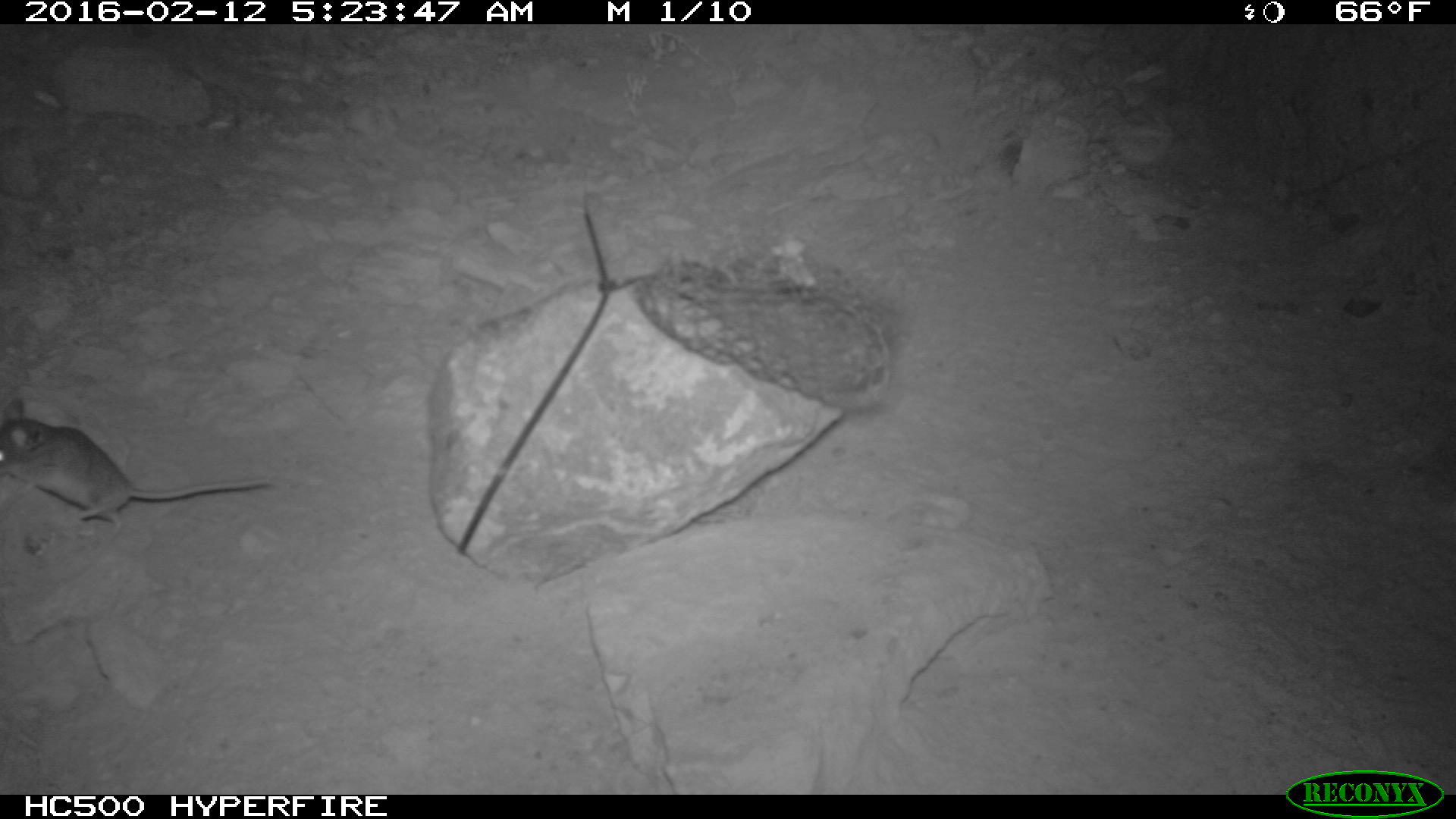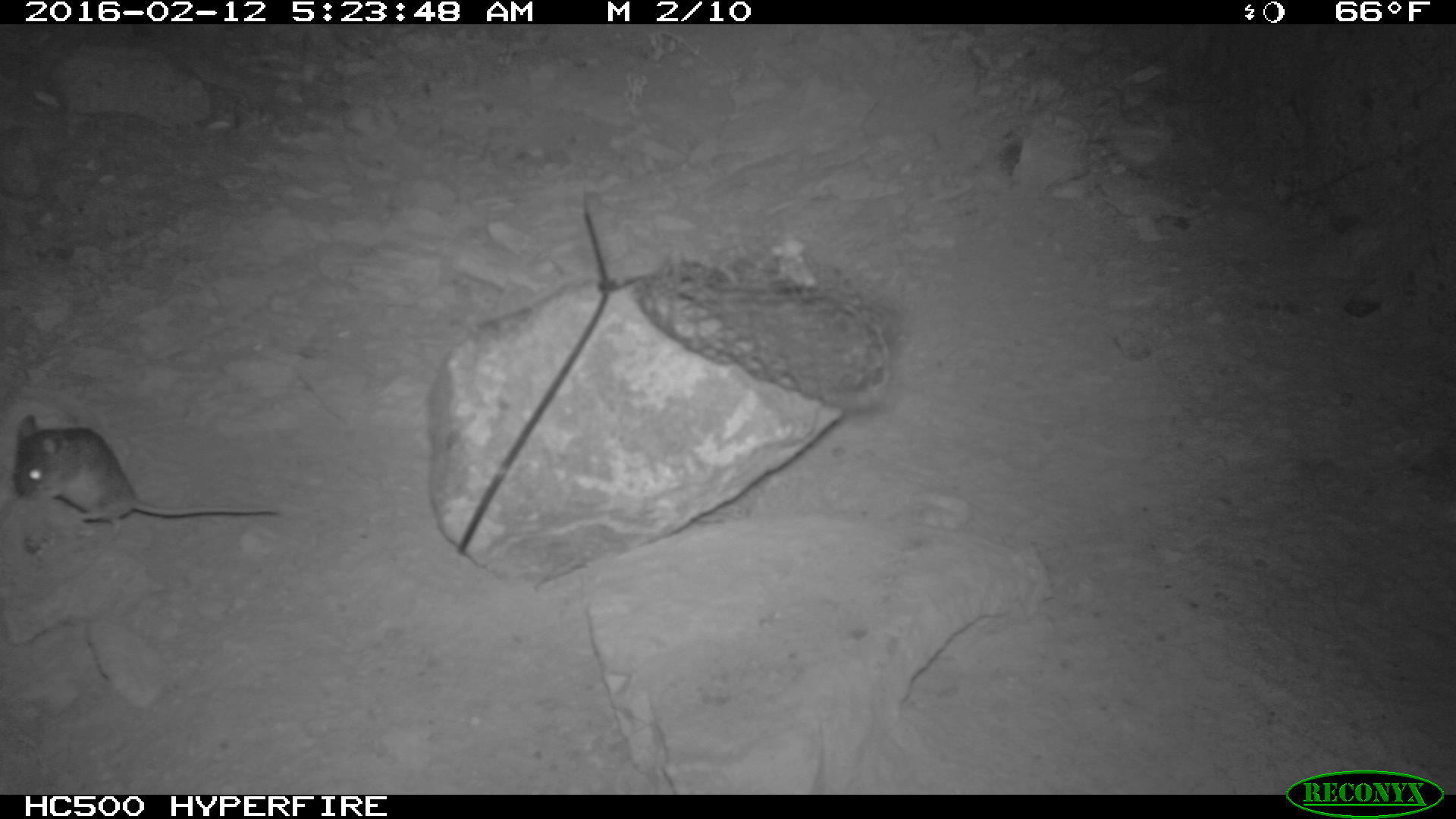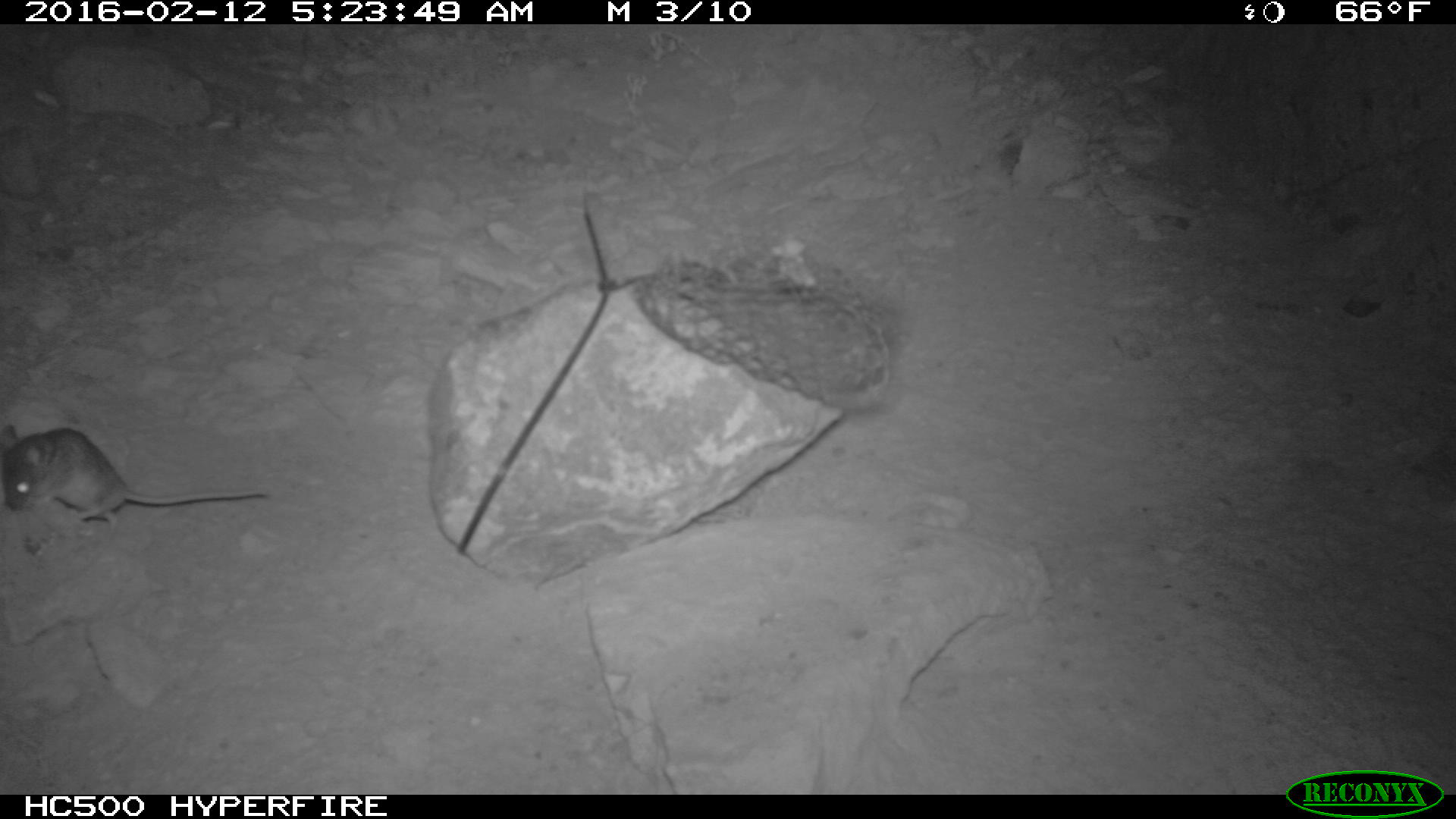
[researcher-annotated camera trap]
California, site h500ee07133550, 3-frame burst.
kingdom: Animalia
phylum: Chordata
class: Mammalia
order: Rodentia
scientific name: Rodentia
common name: rodent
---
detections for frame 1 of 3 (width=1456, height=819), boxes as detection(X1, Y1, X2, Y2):
rodent: detection(0, 394, 278, 539)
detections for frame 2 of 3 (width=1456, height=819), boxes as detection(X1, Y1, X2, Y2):
rodent: detection(12, 415, 276, 529)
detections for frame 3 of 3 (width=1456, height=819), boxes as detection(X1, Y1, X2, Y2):
rodent: detection(0, 423, 268, 538)